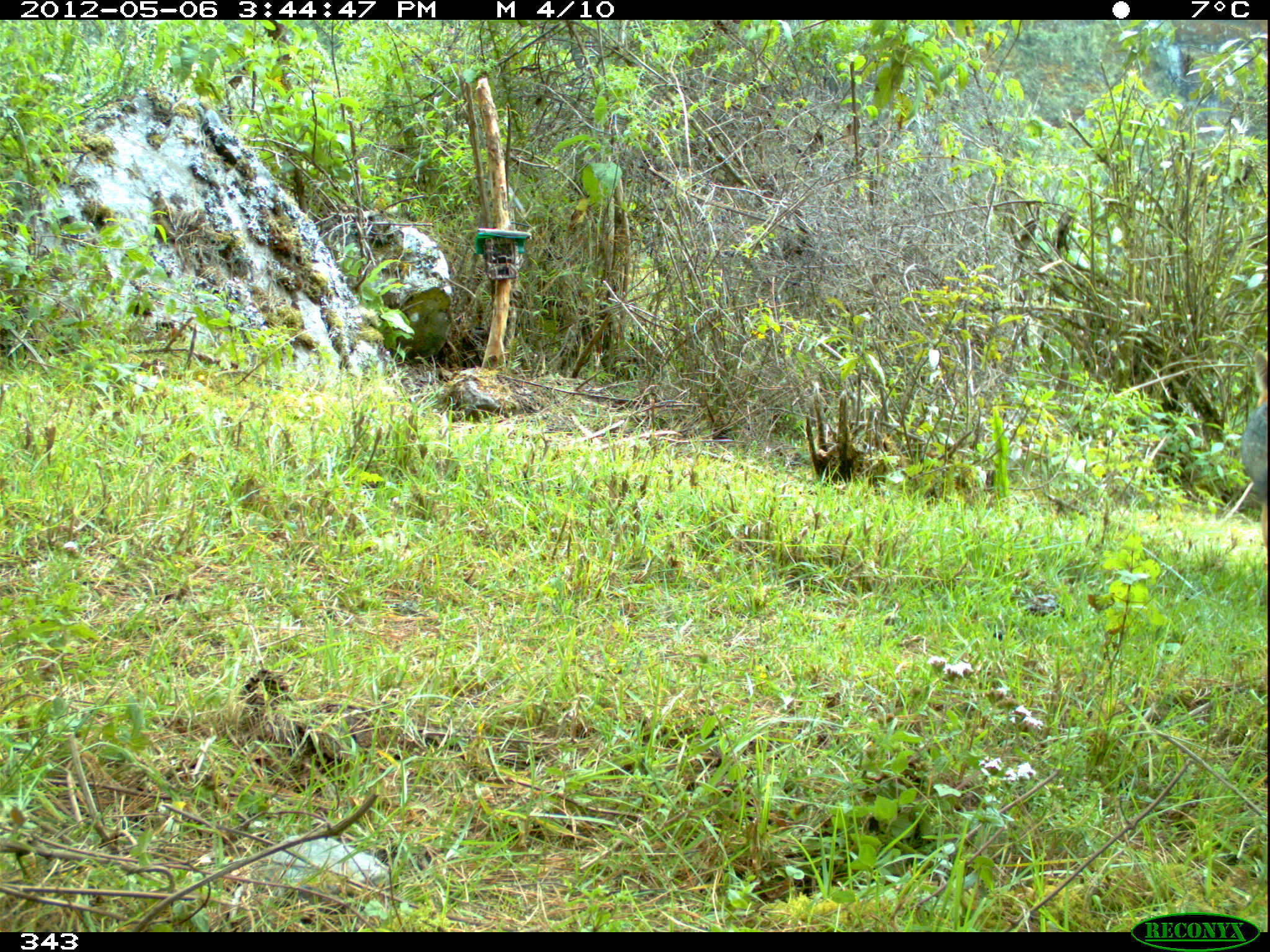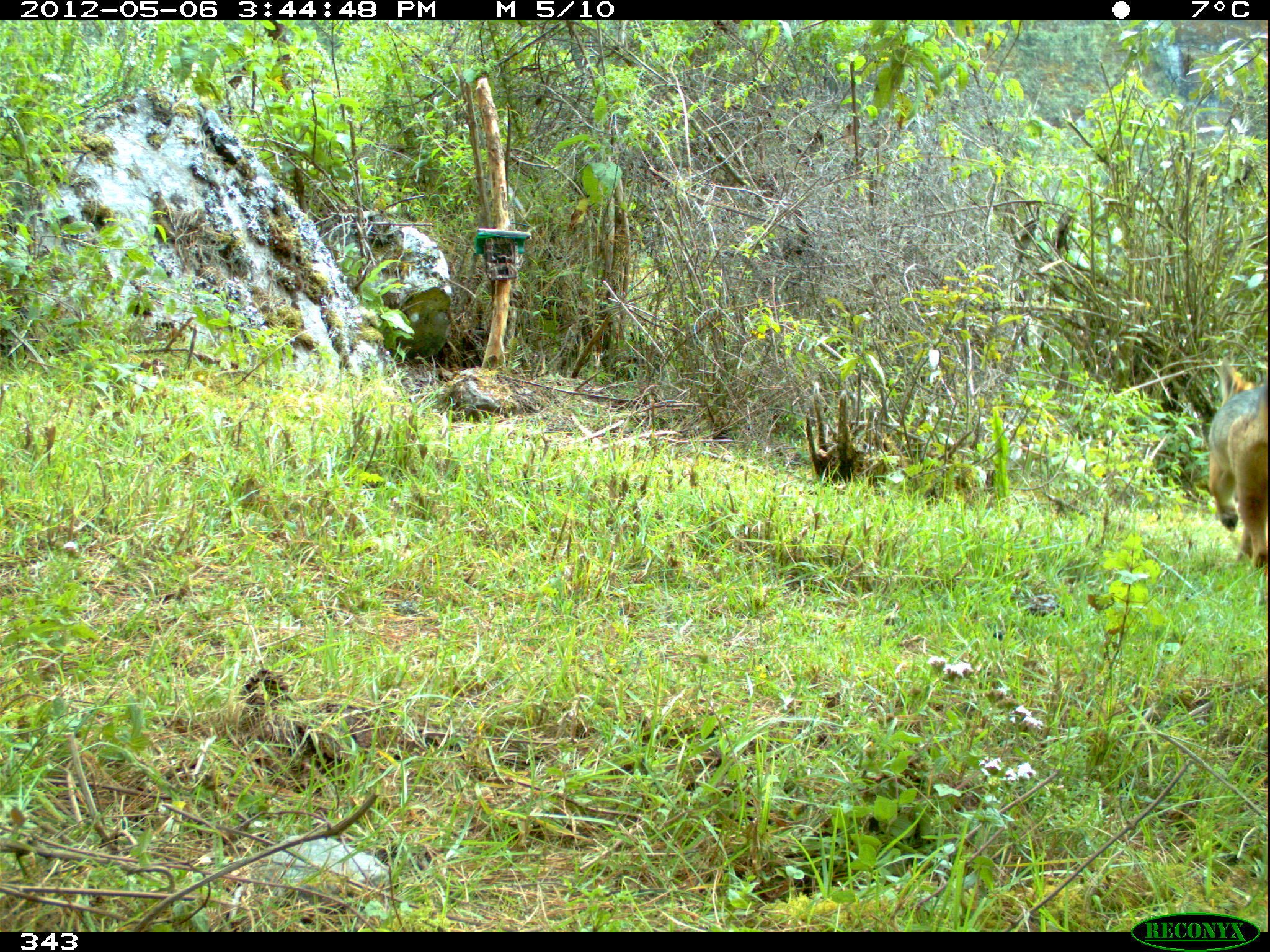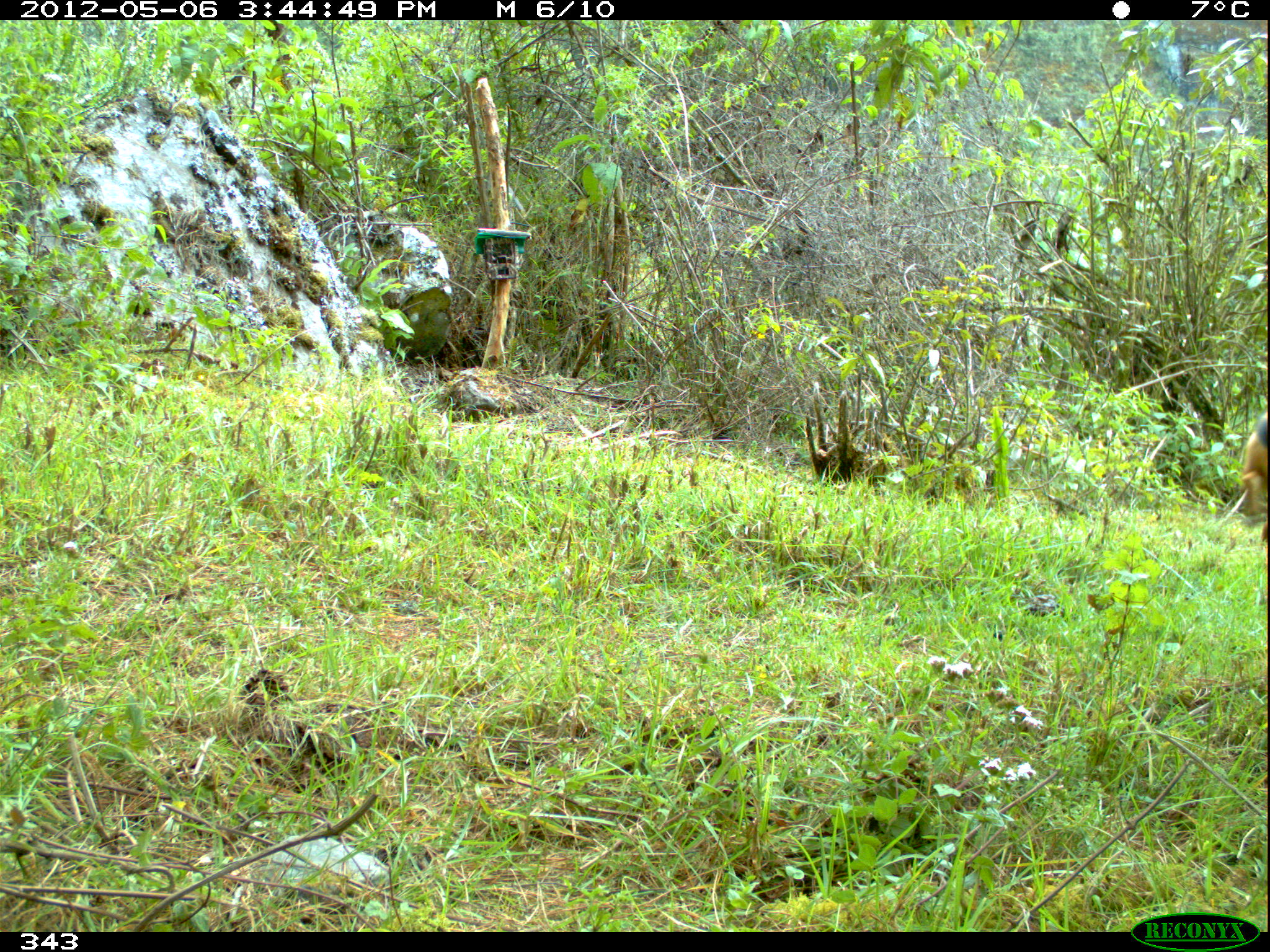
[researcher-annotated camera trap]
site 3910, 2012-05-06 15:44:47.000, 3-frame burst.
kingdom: Animalia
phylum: Chordata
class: Mammalia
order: Carnivora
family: Canidae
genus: Lycalopex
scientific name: Lycalopex culpaeus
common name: culpeo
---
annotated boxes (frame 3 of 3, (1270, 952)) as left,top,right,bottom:
lycalopex culpaeus: 1240,411,1267,542